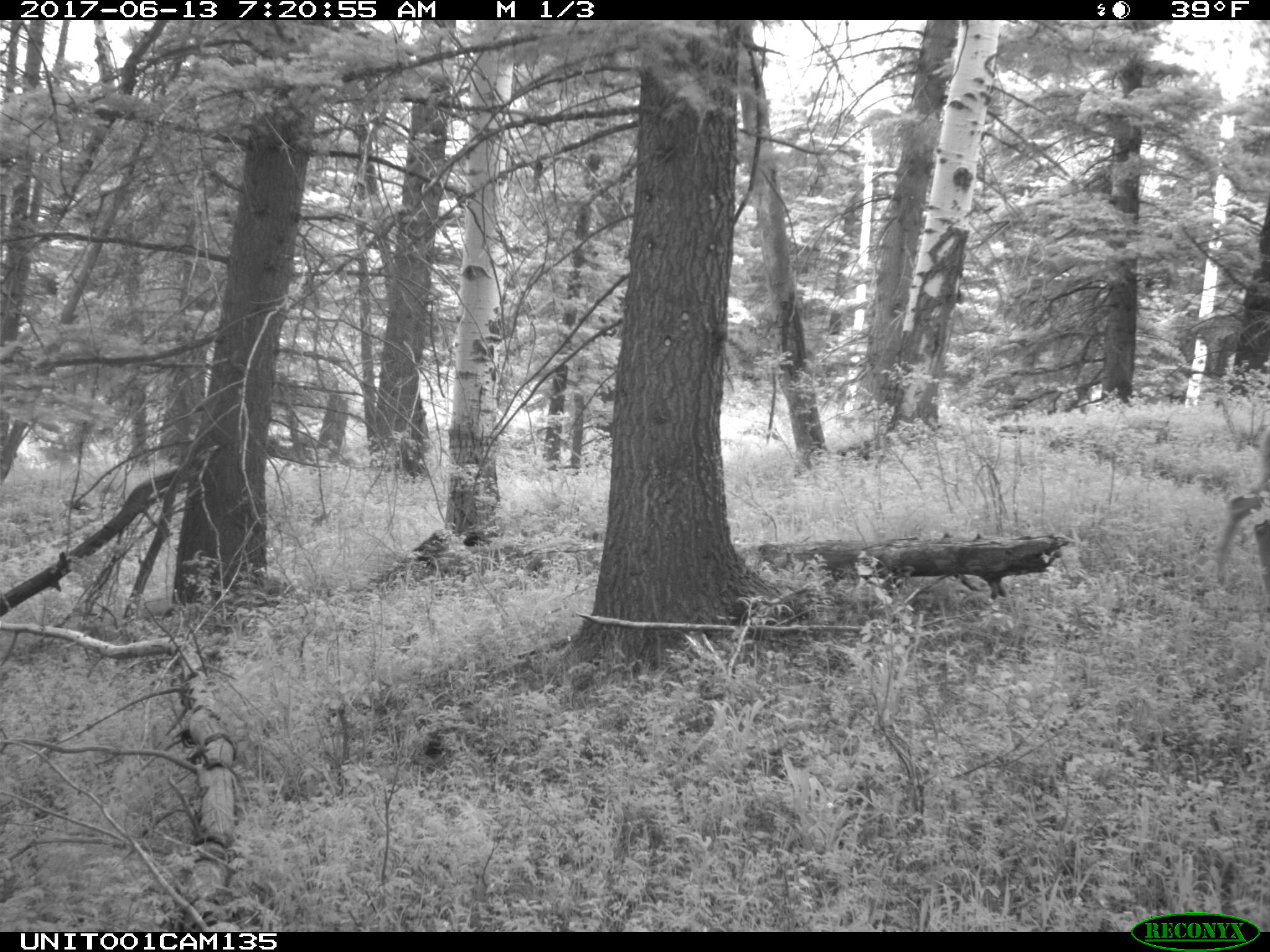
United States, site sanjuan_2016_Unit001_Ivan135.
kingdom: Animalia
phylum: Chordata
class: Mammalia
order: Artiodactyla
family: Cervidae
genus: Odocoileus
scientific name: Odocoileus hemionus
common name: mule deer